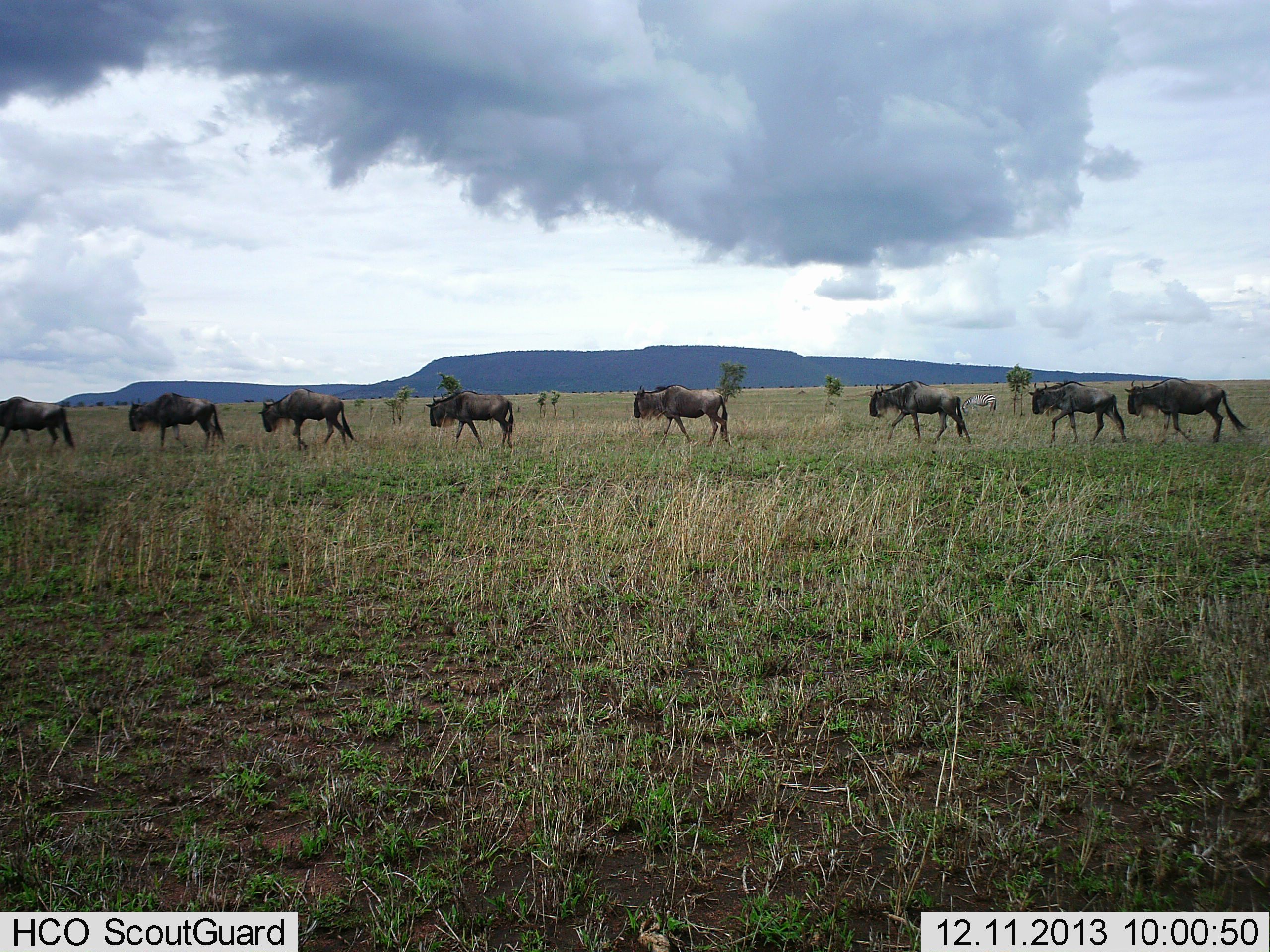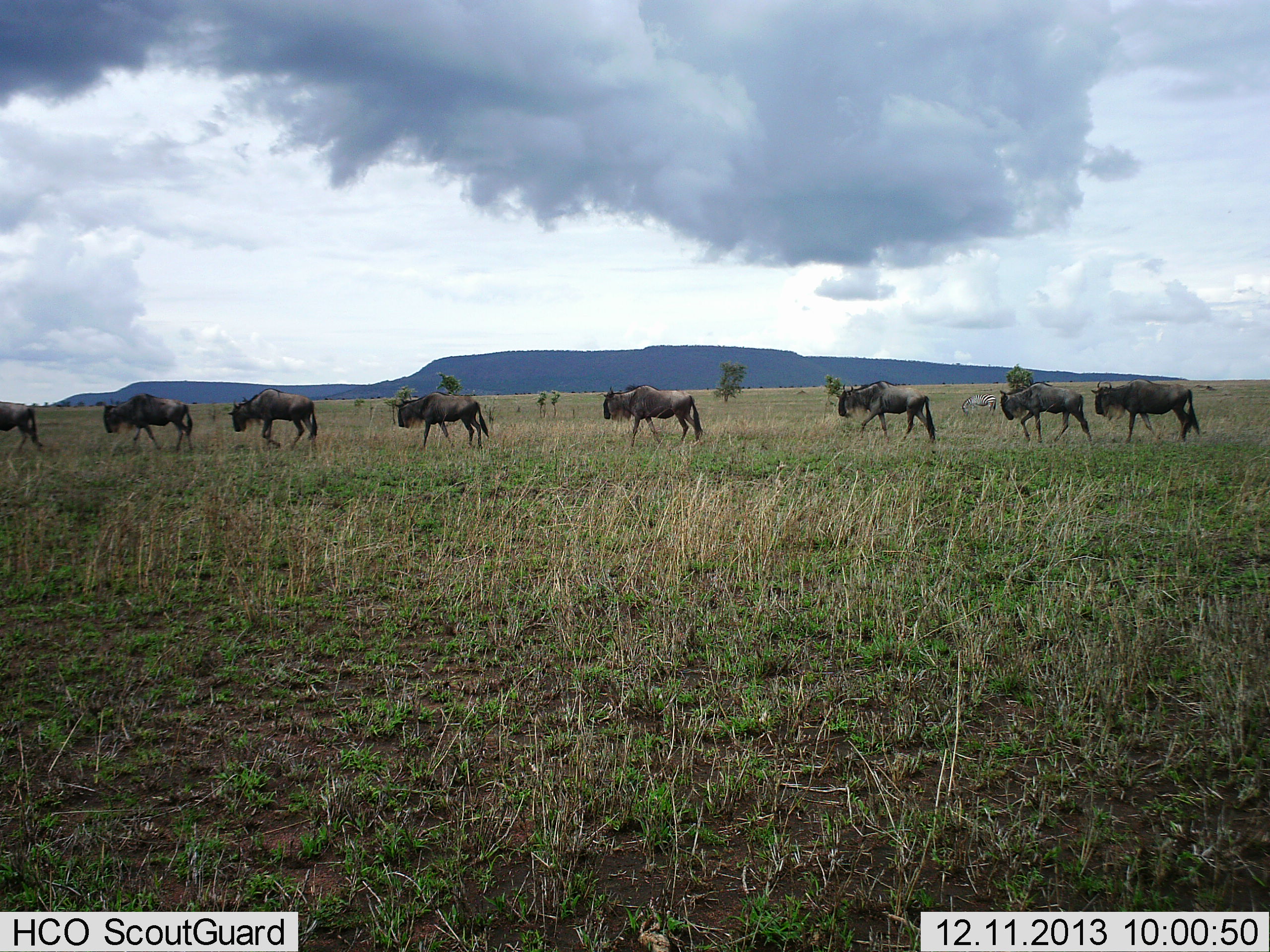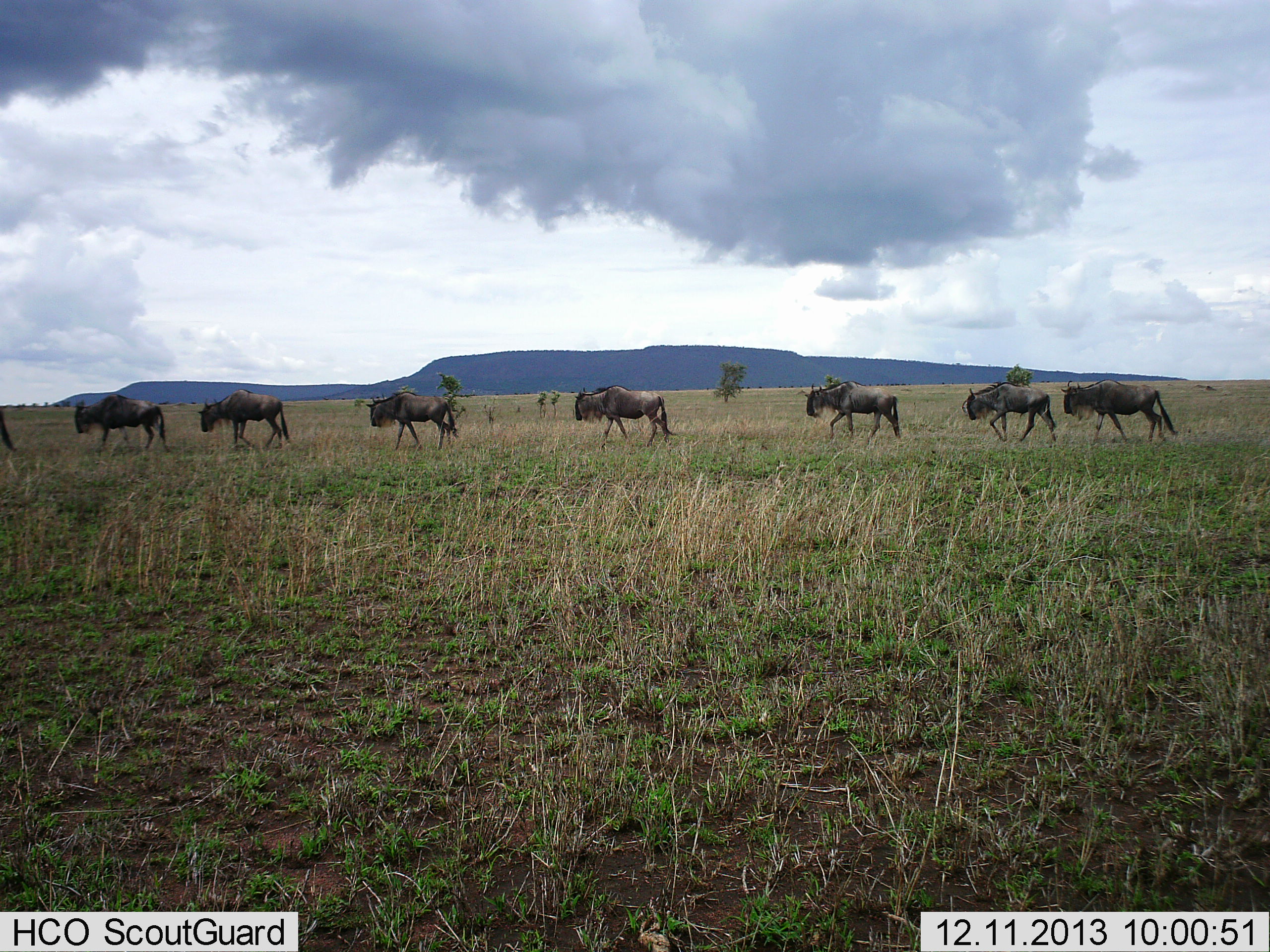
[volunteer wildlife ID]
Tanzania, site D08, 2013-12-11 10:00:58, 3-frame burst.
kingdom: Animalia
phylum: Chordata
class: Mammalia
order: Artiodactyla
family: Bovidae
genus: Connochaetes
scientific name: Connochaetes taurinus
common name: blue wildebeest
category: wildebeest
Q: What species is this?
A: Wildebeest (blue wildebeest) (Connochaetes taurinus).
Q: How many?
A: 8.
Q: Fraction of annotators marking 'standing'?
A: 0%.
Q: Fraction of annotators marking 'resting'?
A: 0%.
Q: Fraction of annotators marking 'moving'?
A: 100%.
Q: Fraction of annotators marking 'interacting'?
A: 0%.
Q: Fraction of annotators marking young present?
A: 0%.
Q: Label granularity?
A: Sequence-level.